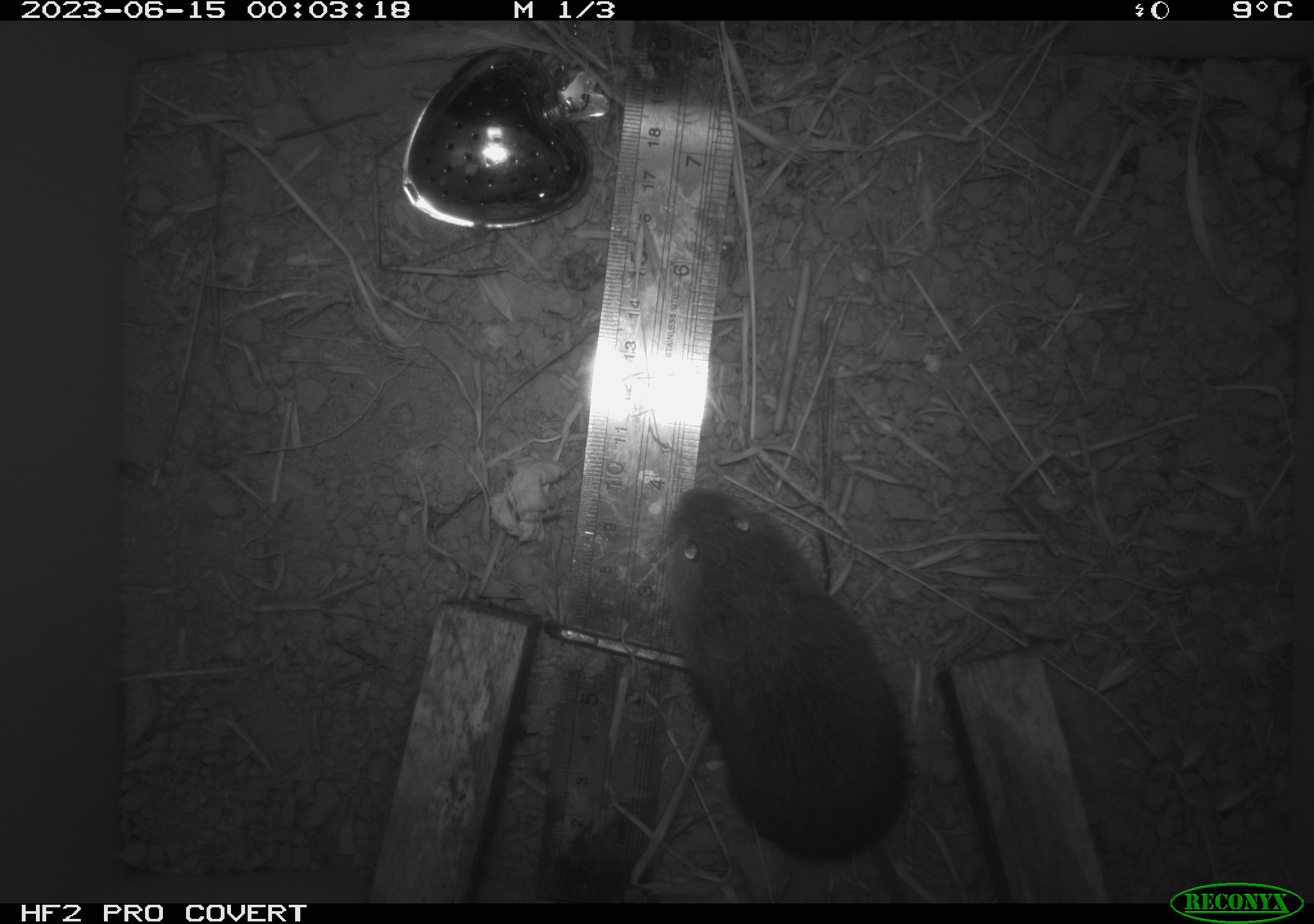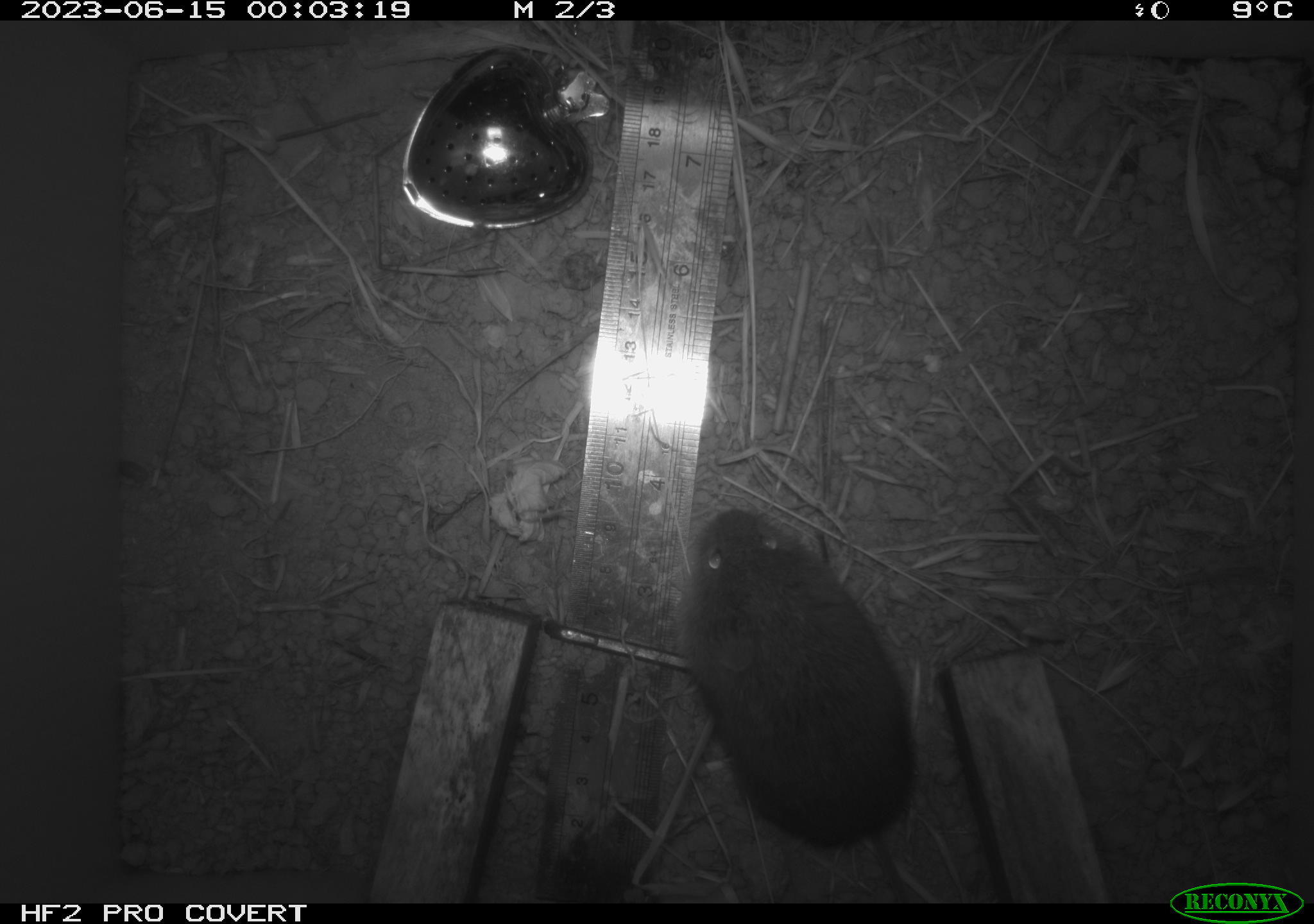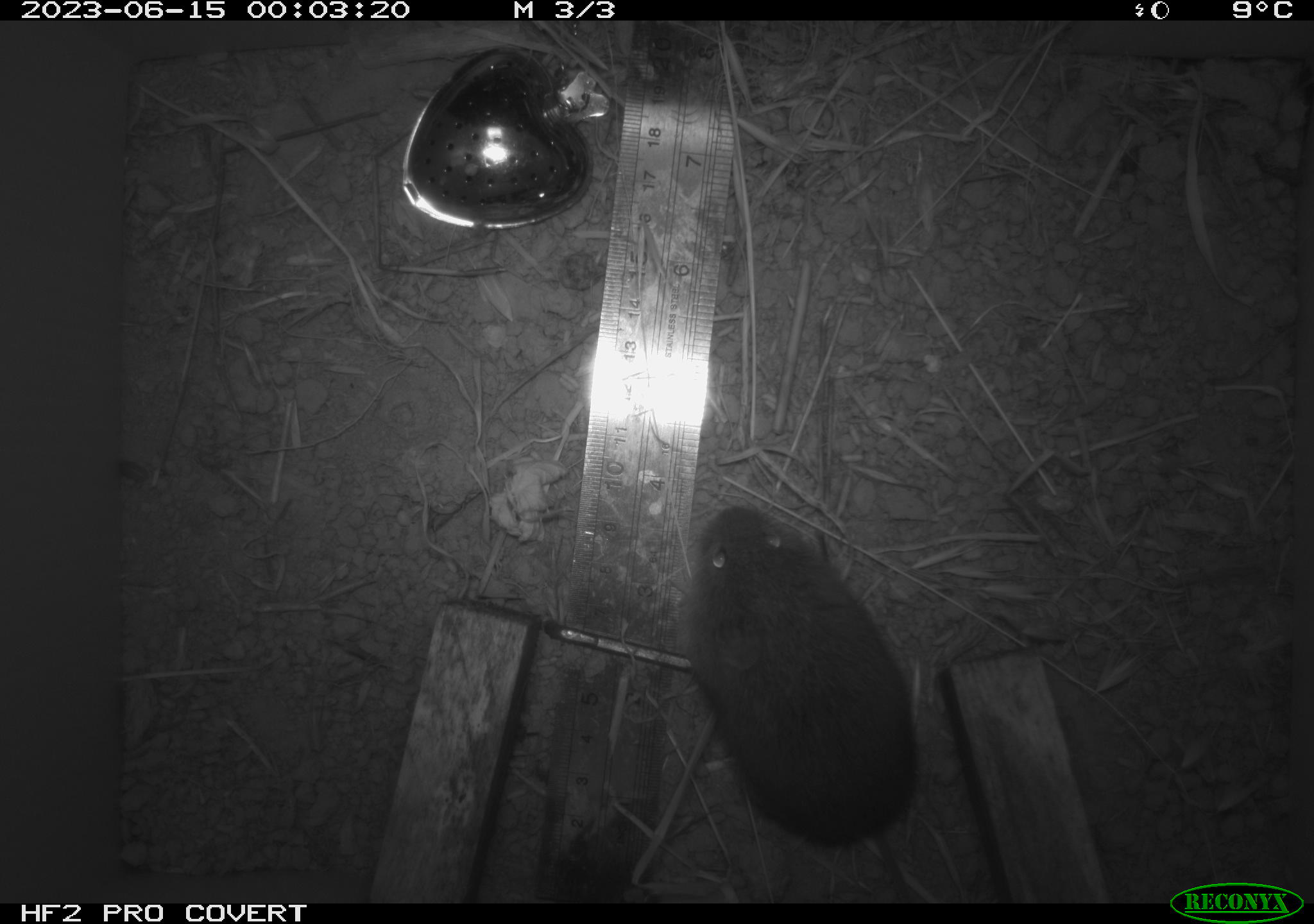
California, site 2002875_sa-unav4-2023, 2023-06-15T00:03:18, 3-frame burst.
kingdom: Animalia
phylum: Chordata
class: Mammalia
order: Rodentia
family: Cricetidae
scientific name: Arvicolinae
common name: voles, lemmings, and muskrats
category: arvicolinae subfamily